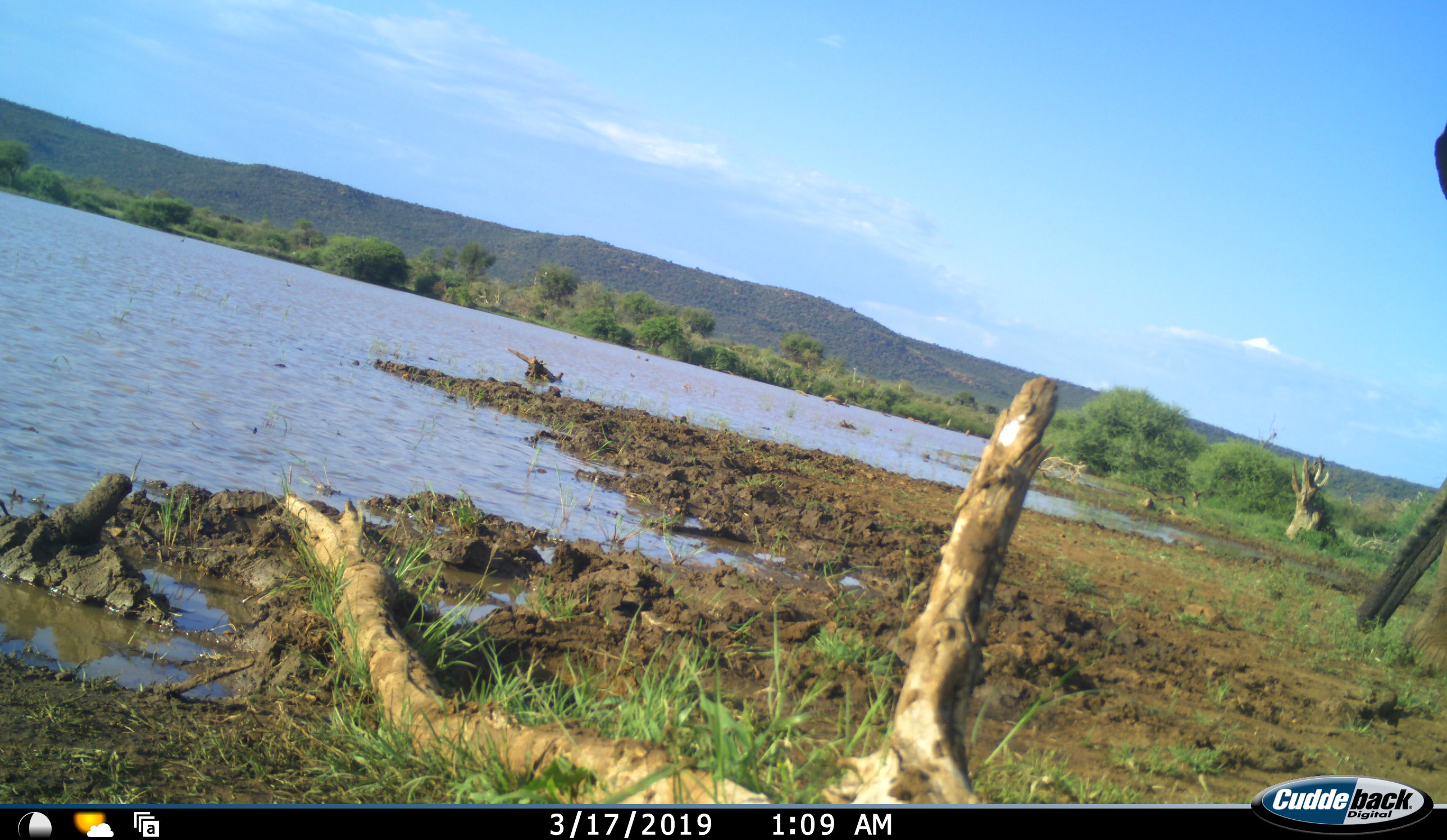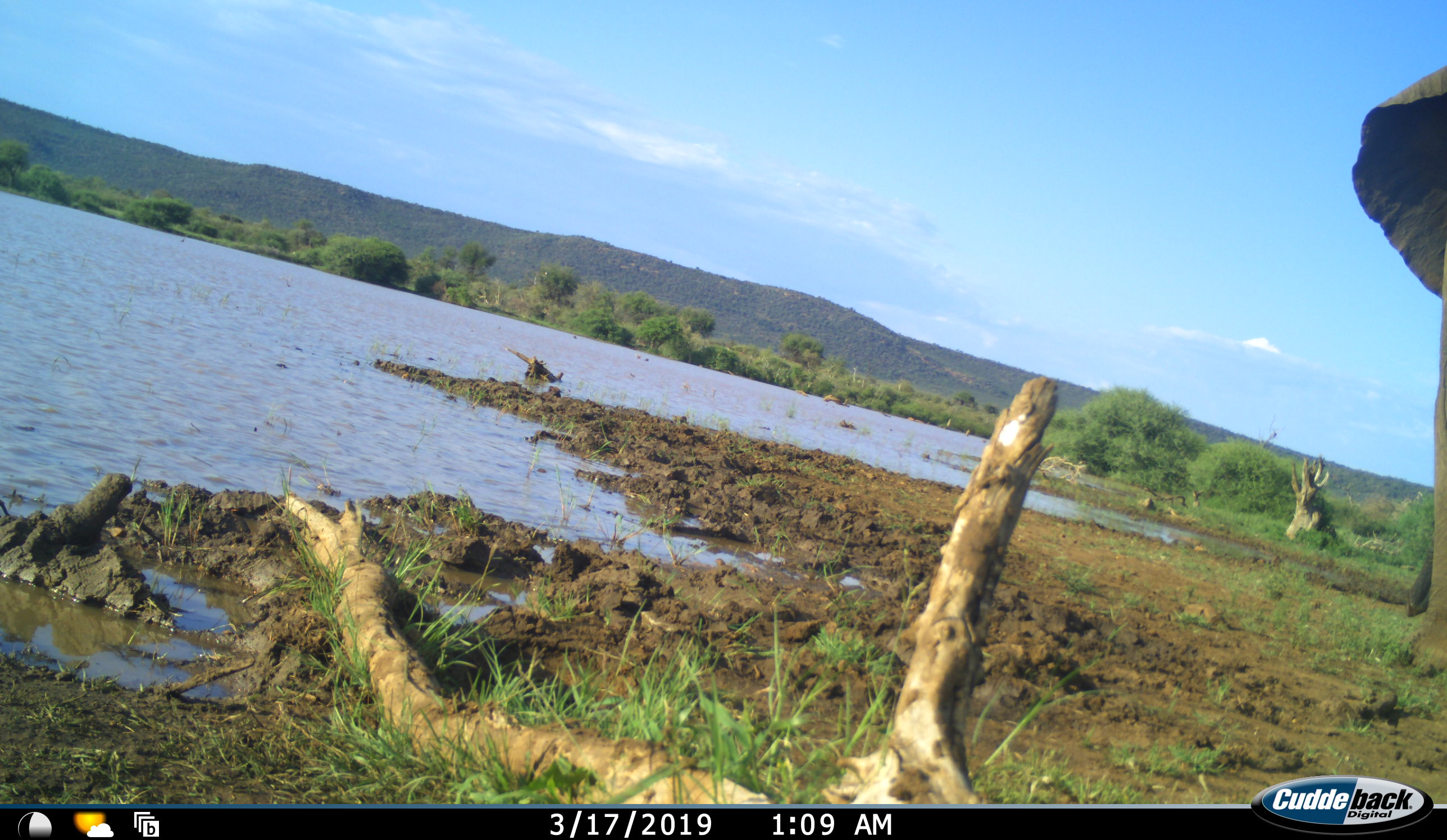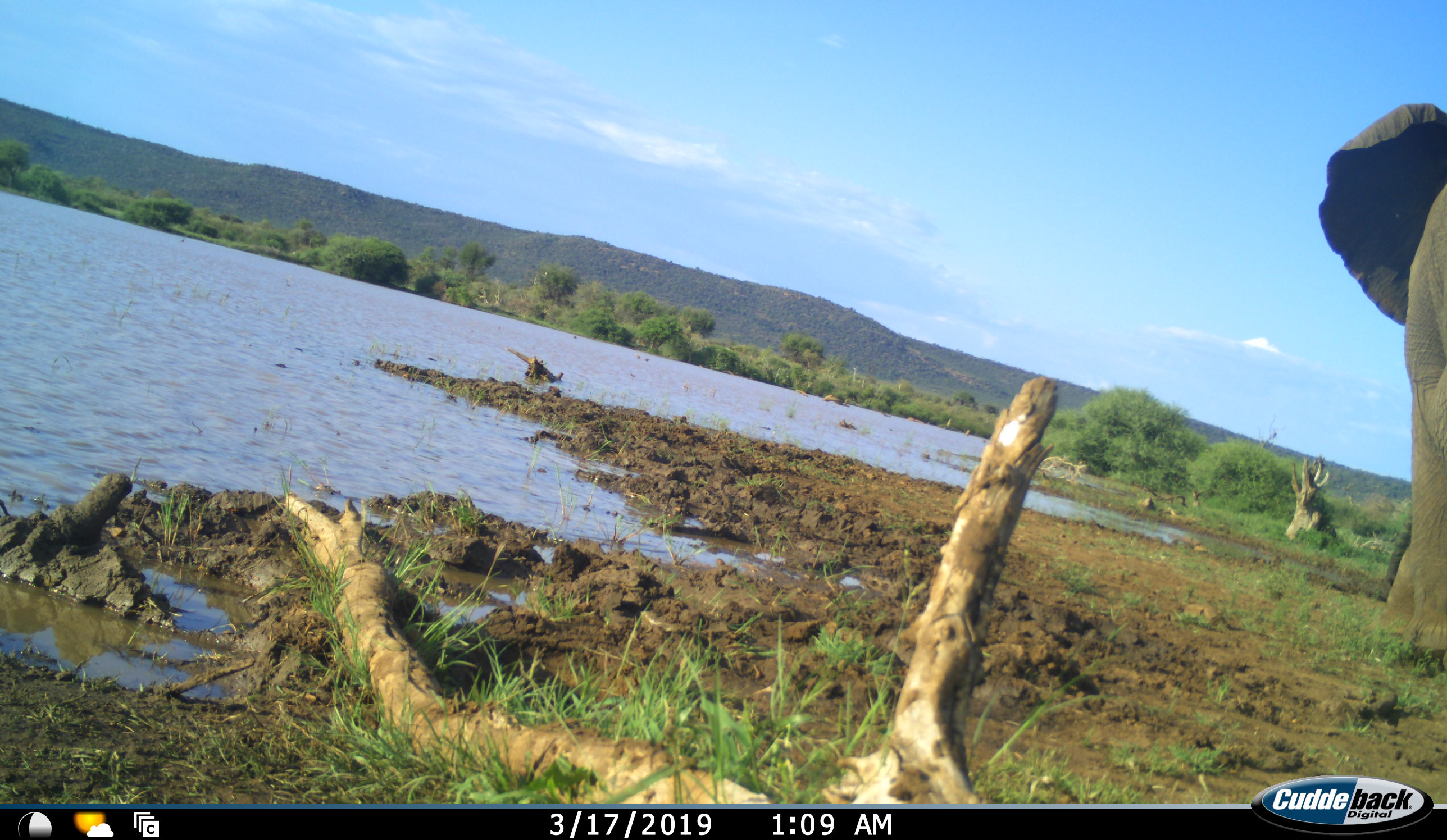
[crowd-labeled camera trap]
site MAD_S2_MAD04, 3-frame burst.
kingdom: Animalia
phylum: Chordata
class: Mammalia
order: Proboscidea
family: Elephantidae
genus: Loxodonta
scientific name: Loxodonta africana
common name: african bush elephant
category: elephant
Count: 1.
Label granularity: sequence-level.